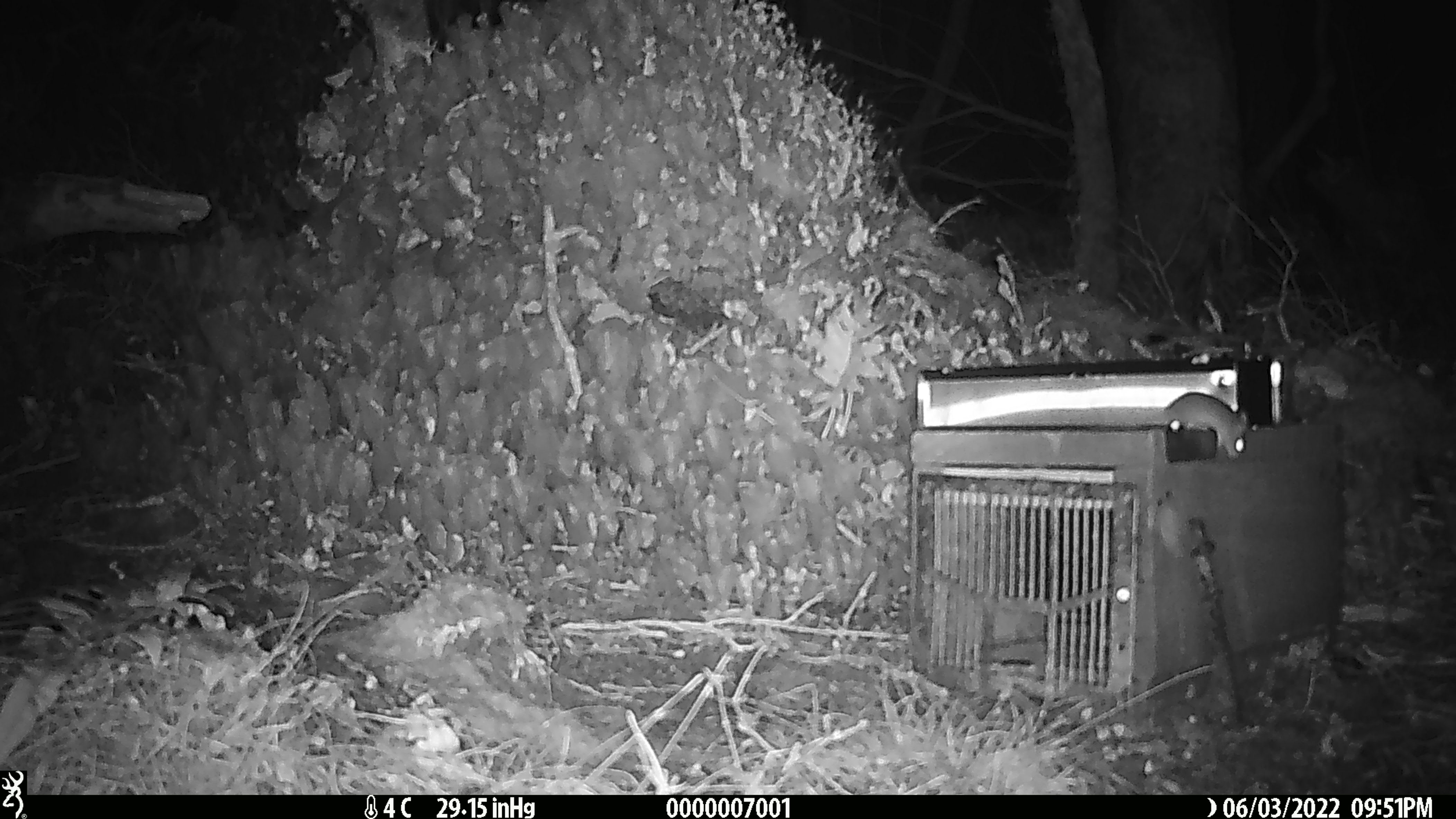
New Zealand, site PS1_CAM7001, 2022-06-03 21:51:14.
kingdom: Animalia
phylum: Chordata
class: Mammalia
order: Rodentia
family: Muridae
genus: Mus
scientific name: Mus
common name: mouse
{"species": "mouse (Mus)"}